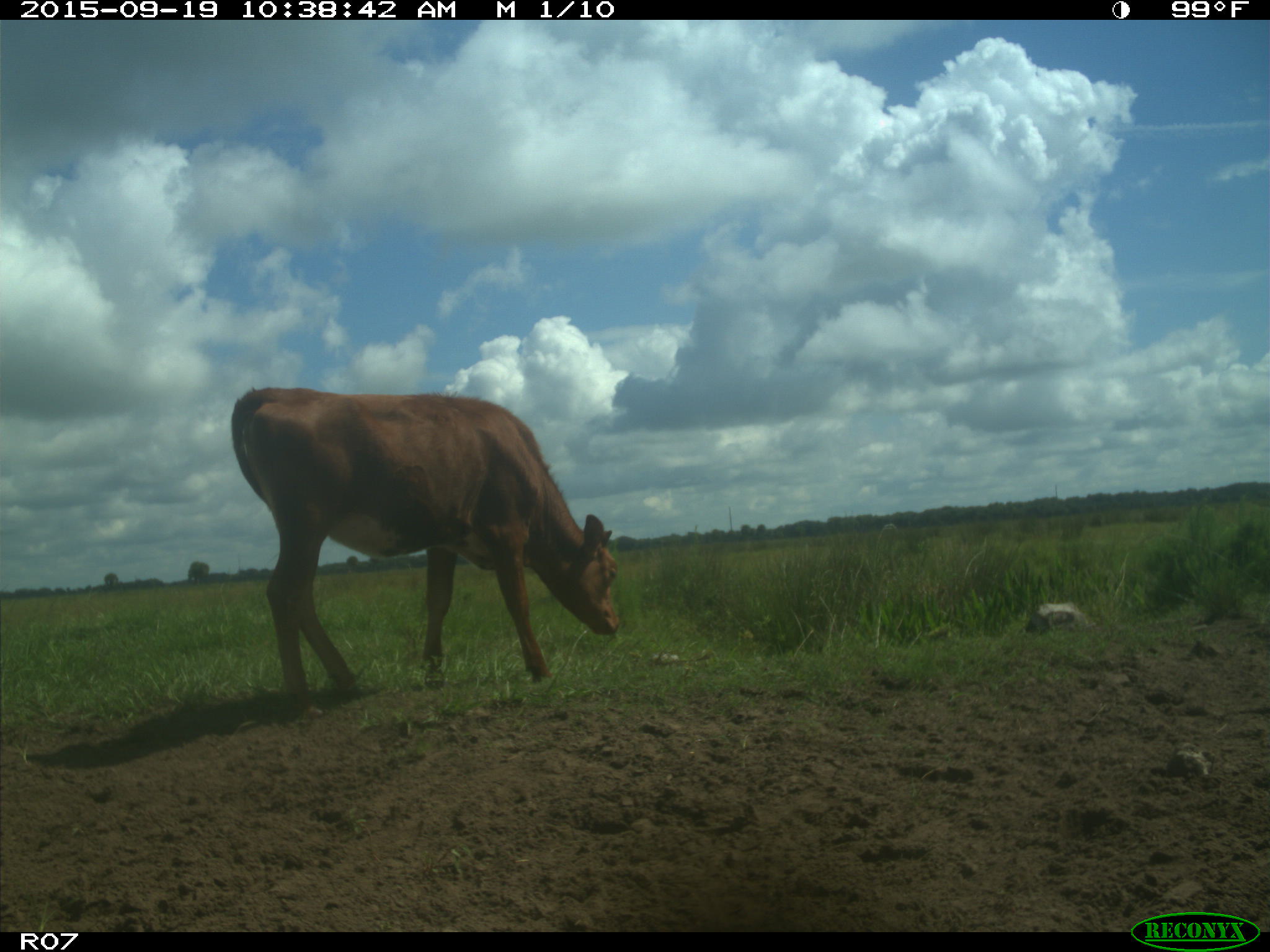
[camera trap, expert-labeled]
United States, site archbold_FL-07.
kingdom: Animalia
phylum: Chordata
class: Mammalia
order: Artiodactyla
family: Bovidae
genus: Bos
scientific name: Bos taurus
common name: domestic cow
Bos taurus (domestic cow).